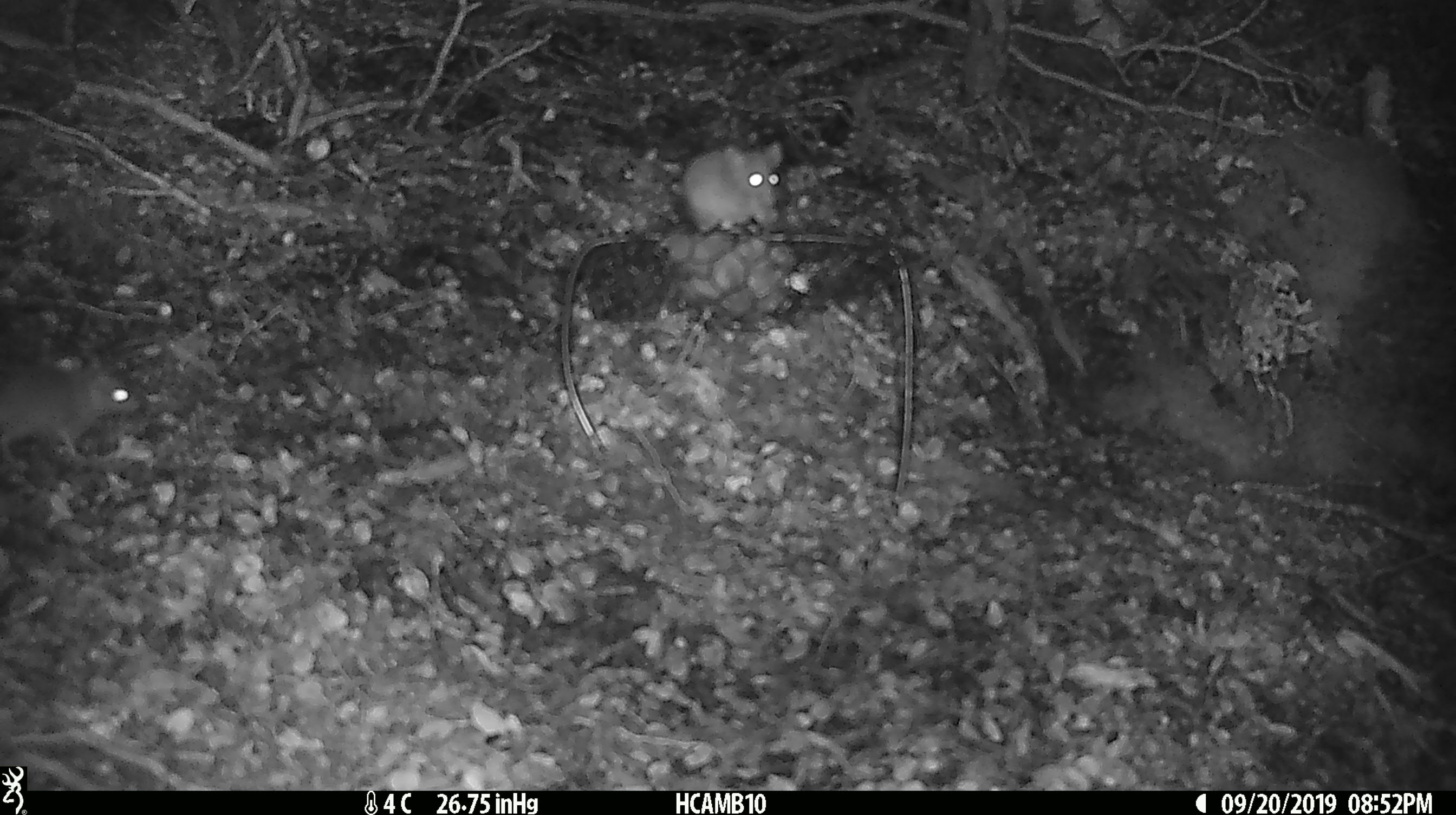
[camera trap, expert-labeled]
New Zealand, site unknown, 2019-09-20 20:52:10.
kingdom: Animalia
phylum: Chordata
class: Mammalia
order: Rodentia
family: Muridae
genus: Mus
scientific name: Mus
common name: mouse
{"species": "mouse (Mus)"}